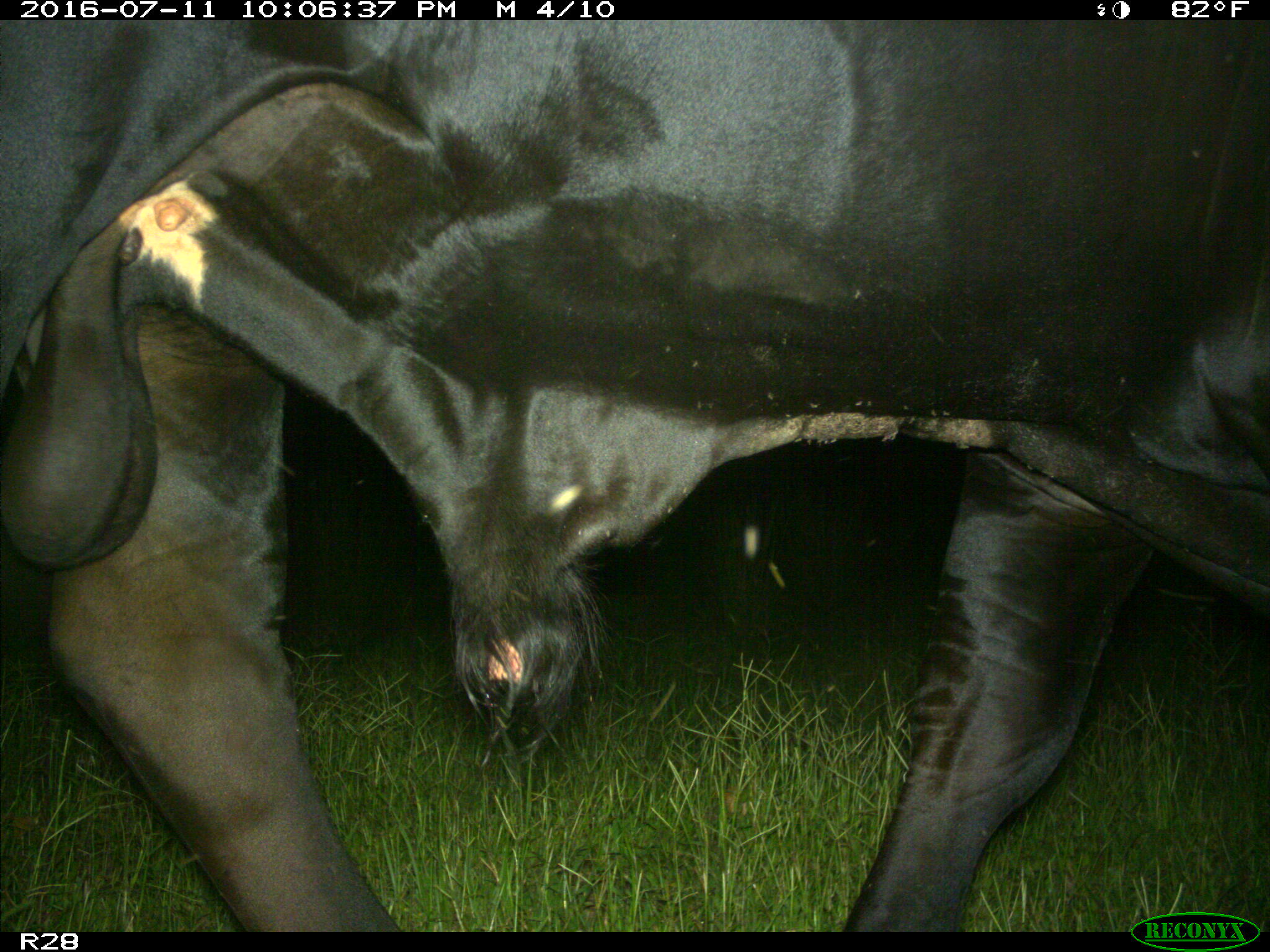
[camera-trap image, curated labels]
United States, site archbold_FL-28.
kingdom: Animalia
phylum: Chordata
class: Mammalia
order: Artiodactyla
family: Bovidae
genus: Bos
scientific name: Bos taurus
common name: domestic cow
Bos taurus (domestic cow).